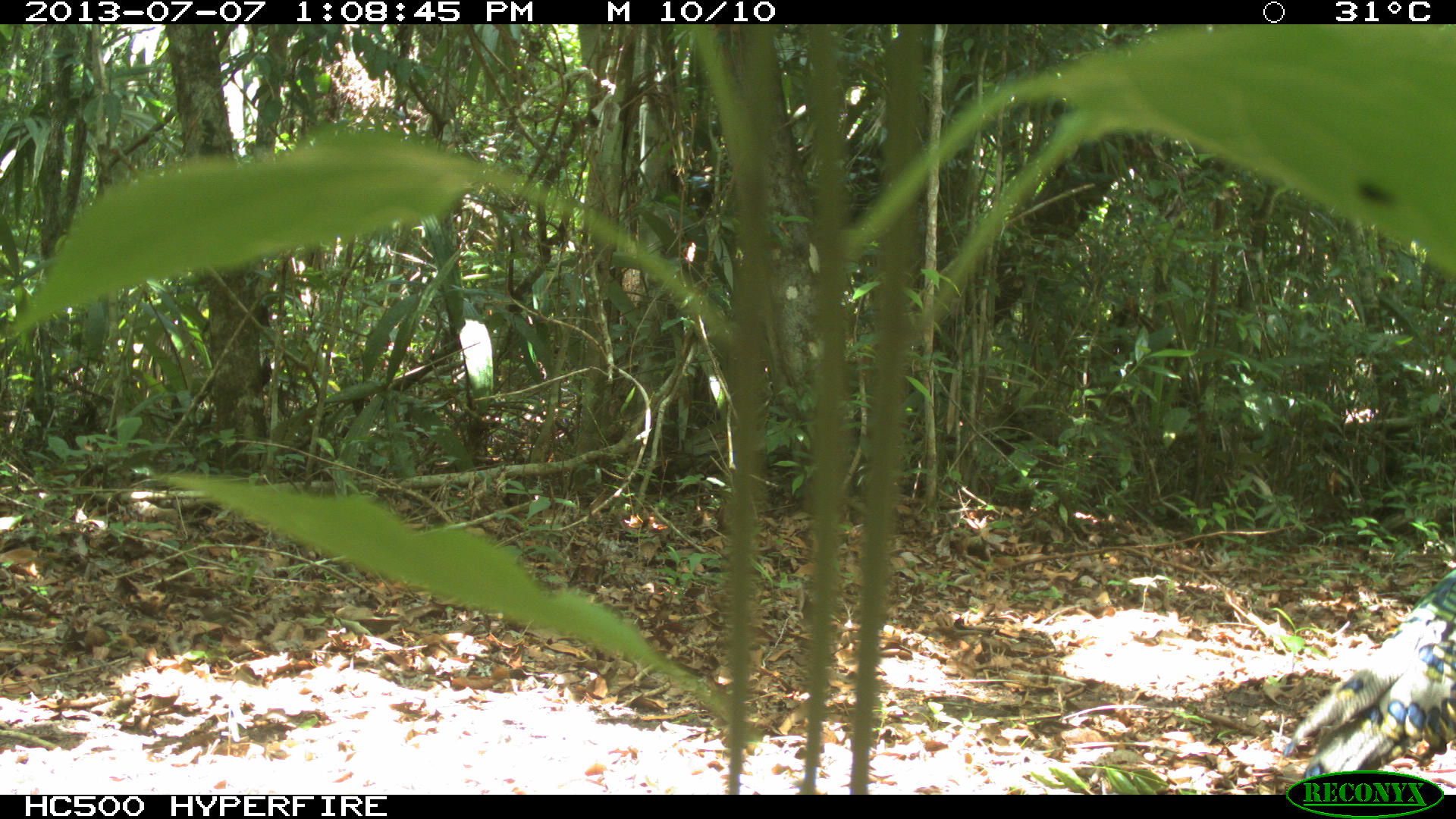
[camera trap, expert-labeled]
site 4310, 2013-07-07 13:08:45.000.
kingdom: Animalia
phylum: Chordata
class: Aves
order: Galliformes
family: Phasianidae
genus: Meleagris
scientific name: Meleagris ocellata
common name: ocellated turkey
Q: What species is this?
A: Meleagris ocellata (ocellated turkey).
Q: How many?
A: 1.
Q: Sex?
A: Male.